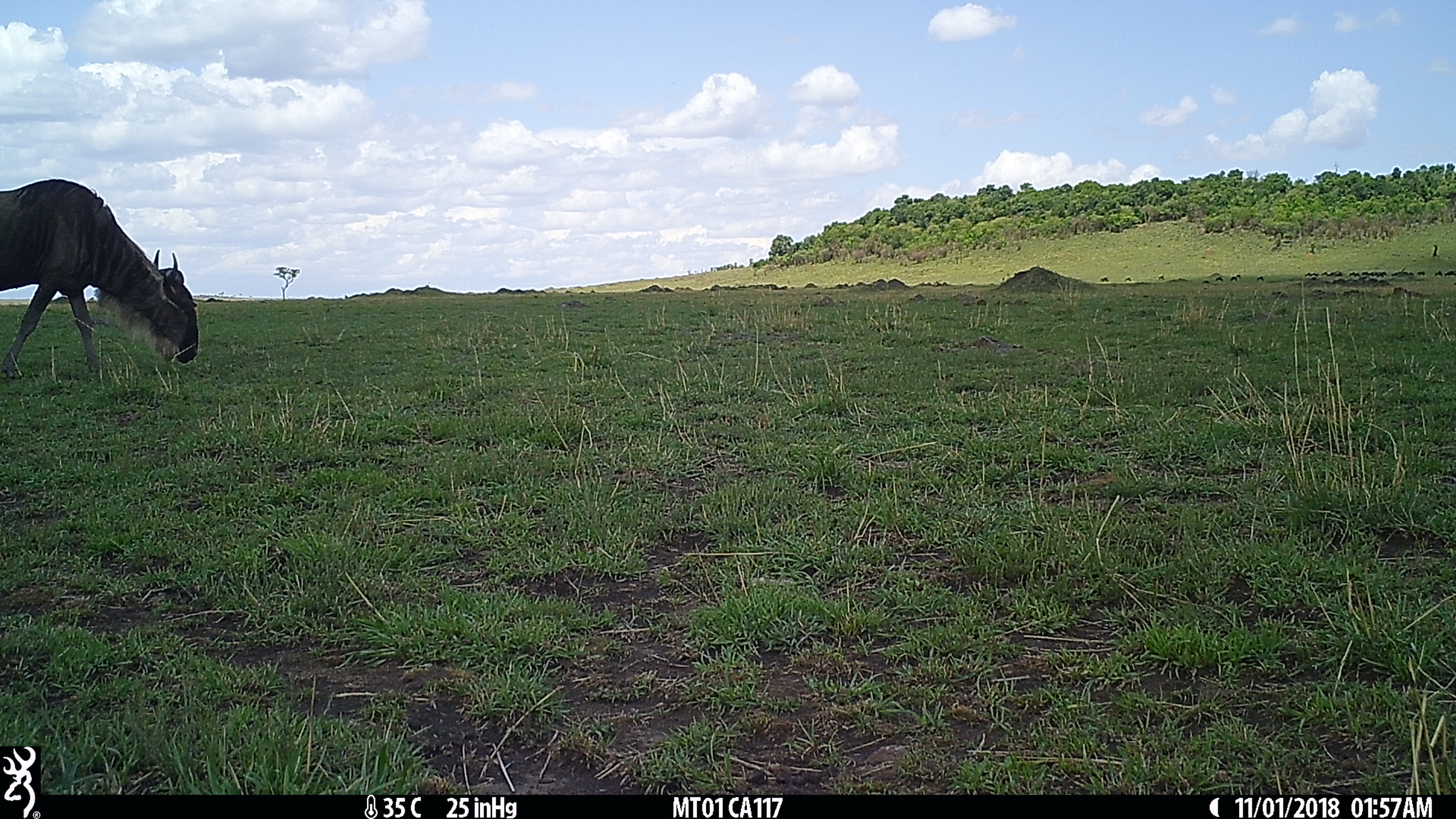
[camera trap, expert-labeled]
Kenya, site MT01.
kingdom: Animalia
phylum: Chordata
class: Mammalia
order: Artiodactyla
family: Bovidae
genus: Connochaetes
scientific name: Connochaetes taurinus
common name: blue wildebeest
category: wildebeest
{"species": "wildebeest (blue wildebeest) (Connochaetes taurinus)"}